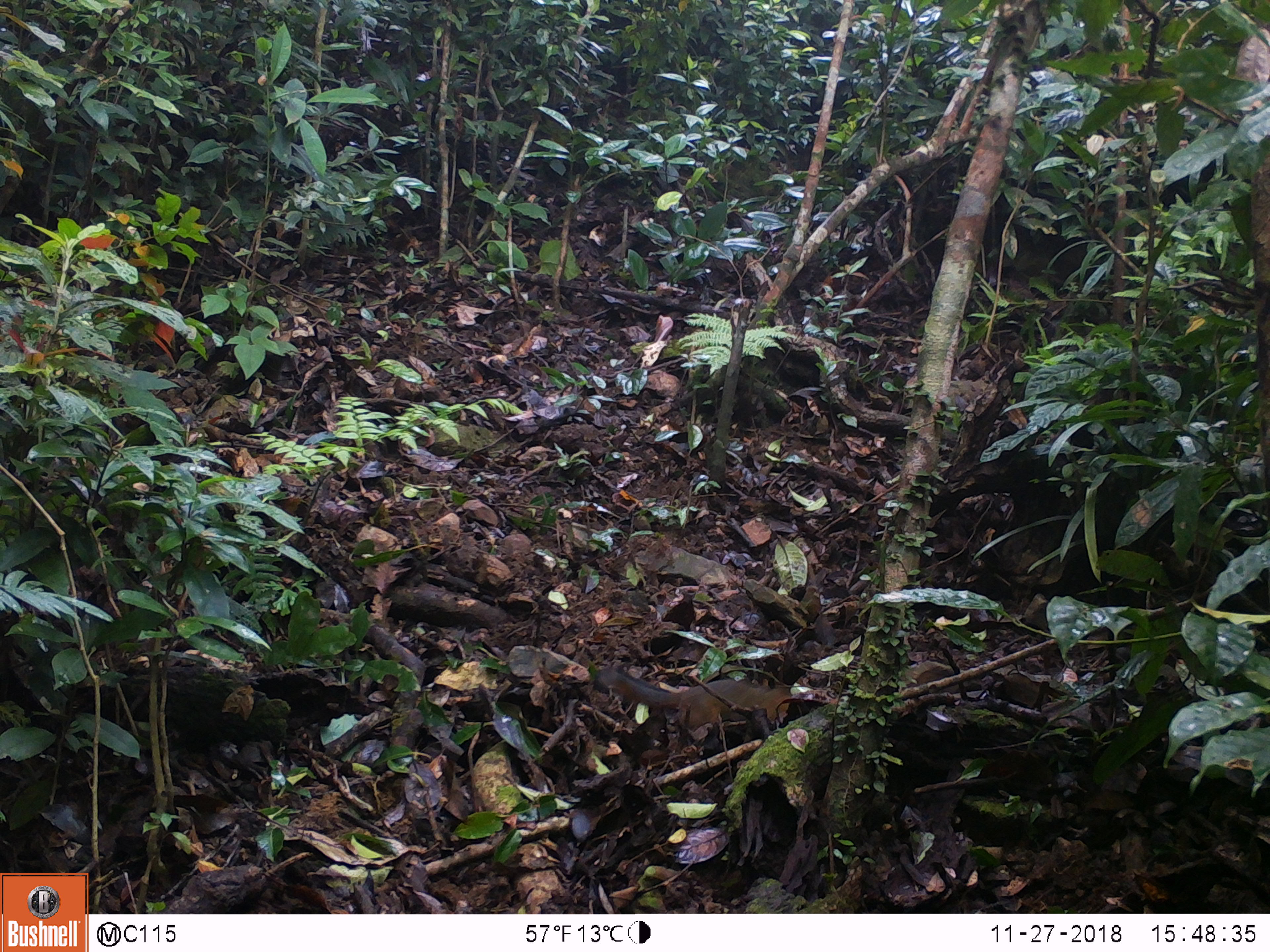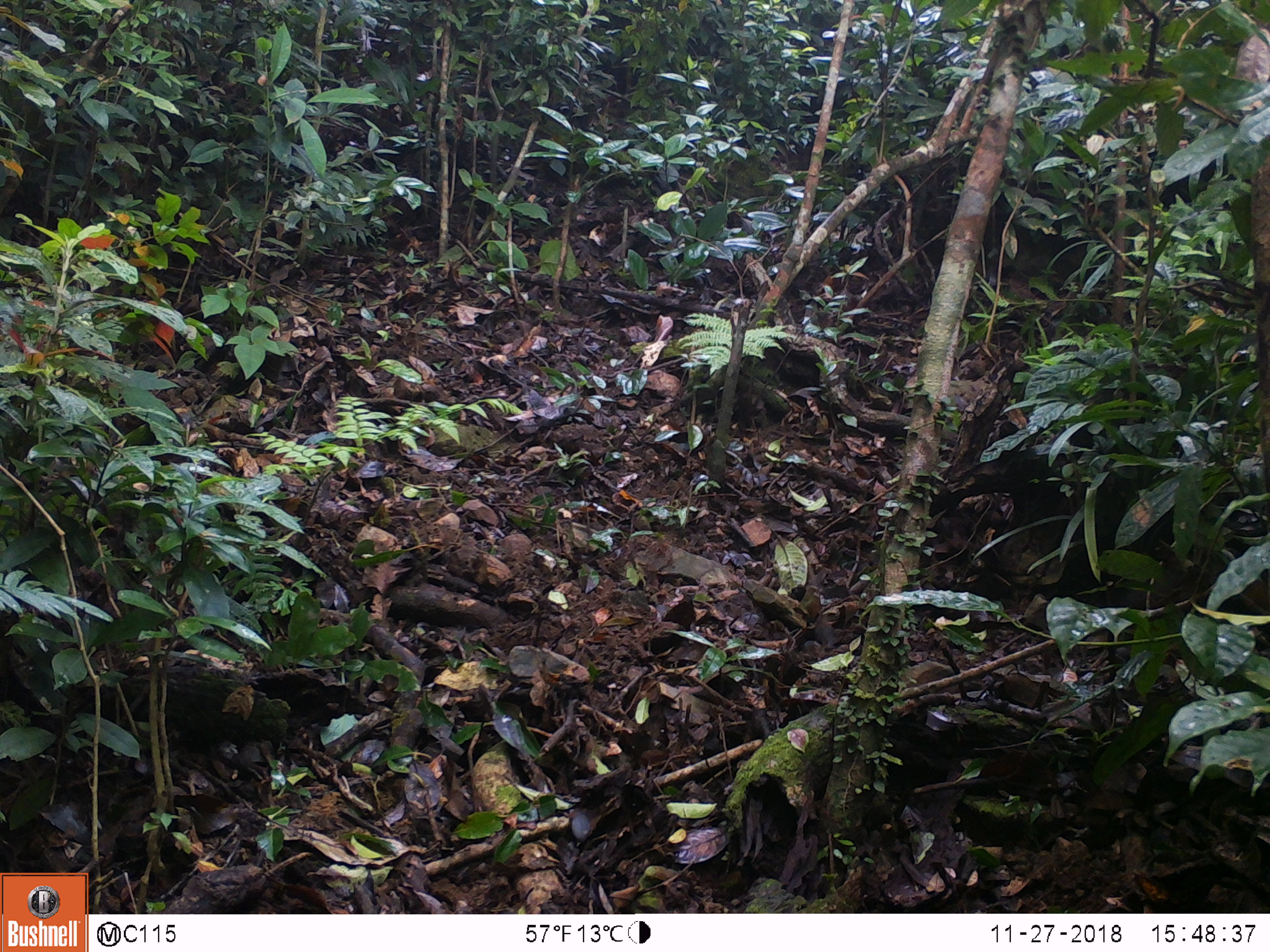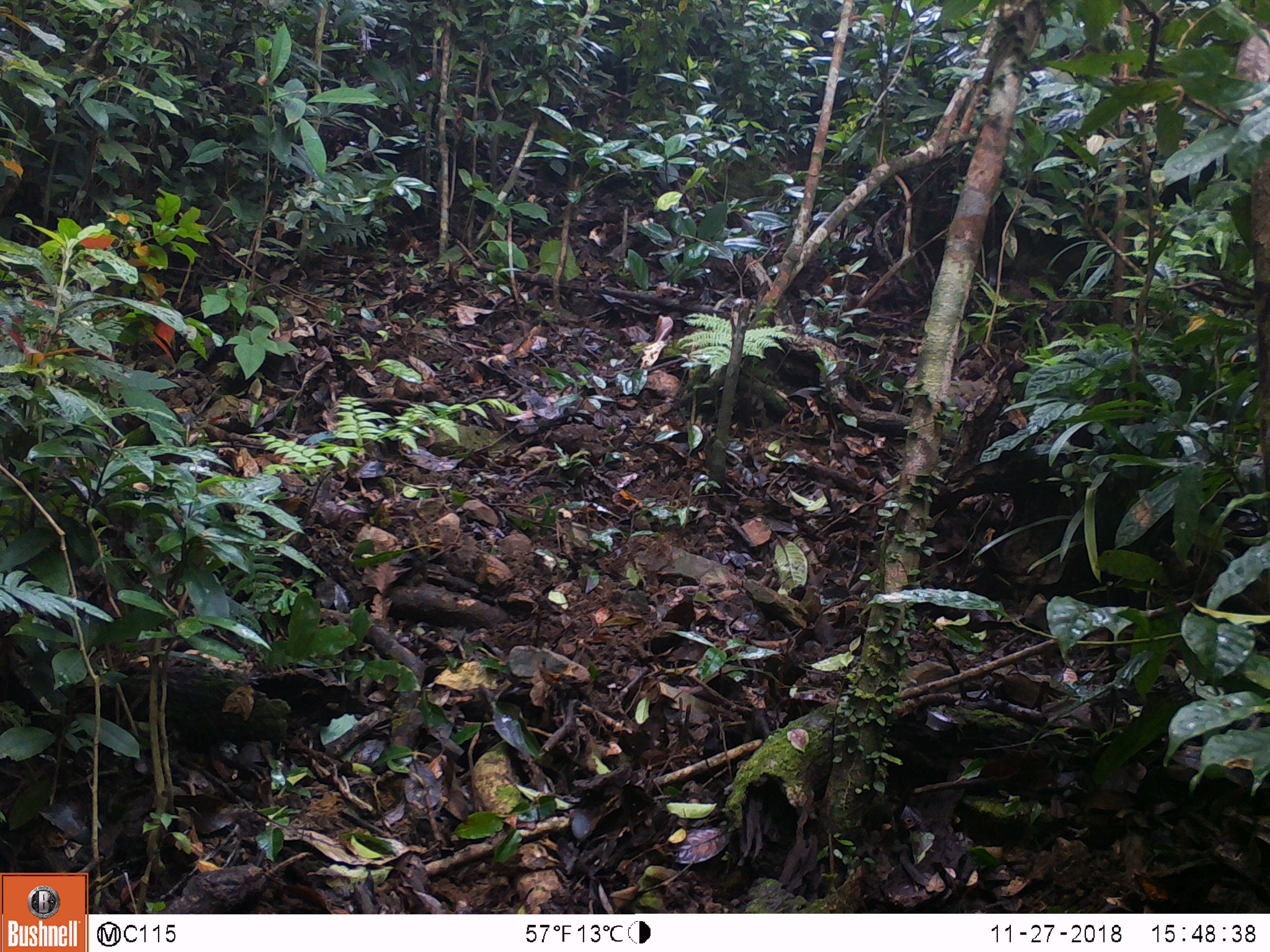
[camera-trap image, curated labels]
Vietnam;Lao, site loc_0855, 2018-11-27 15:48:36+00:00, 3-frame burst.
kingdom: Animalia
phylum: Chordata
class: Mammalia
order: Rodentia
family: Sciuridae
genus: Dremomys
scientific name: Dremomys rufigenis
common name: red-cheeked squirrel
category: red cheeked squirrel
Red cheeked squirrel (red-cheeked squirrel) (Dremomys rufigenis). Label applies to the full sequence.